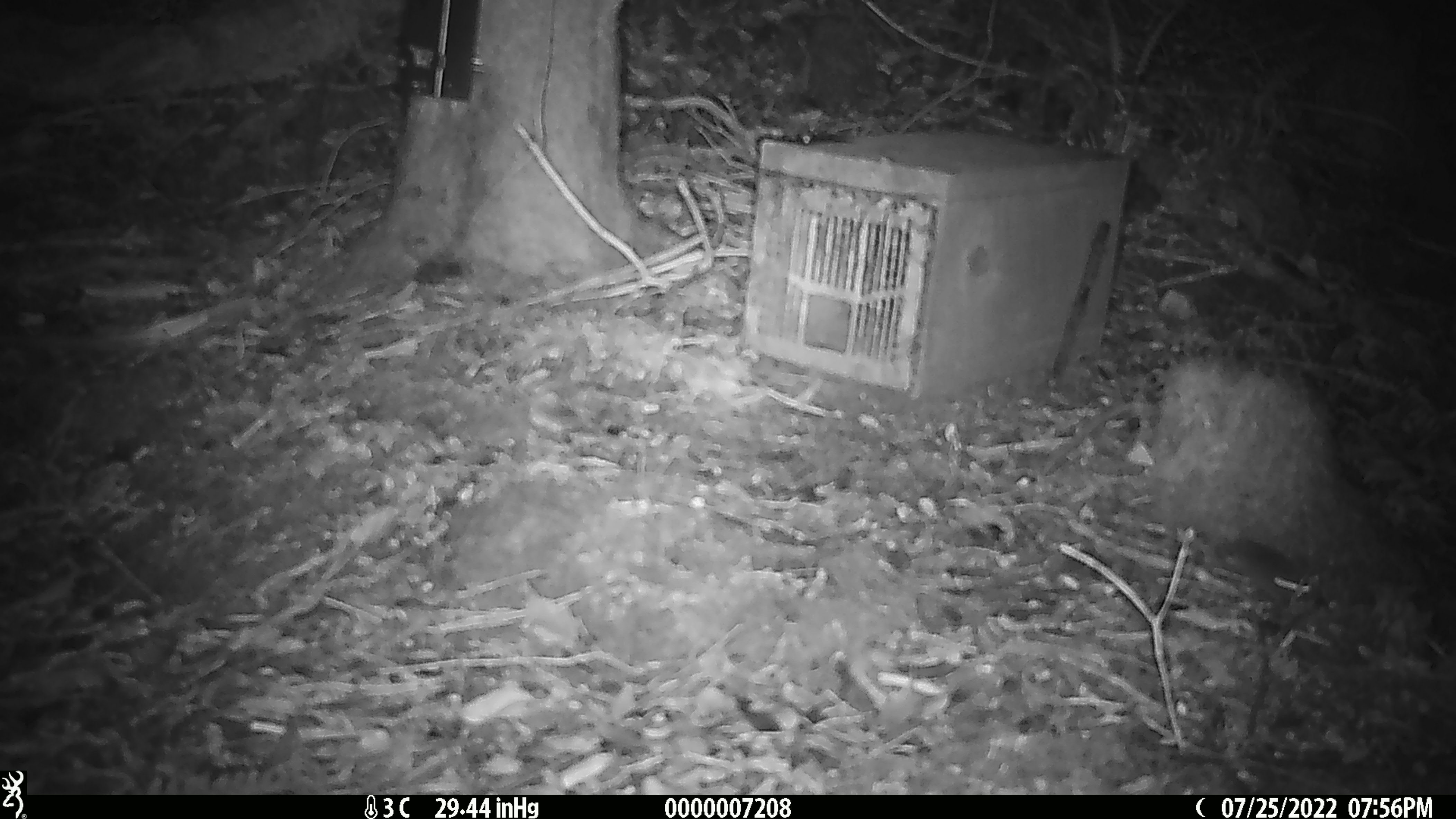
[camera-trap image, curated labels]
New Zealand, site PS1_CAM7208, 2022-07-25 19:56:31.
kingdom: Animalia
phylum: Chordata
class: Mammalia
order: Rodentia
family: Muridae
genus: Mus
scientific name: Mus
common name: mouse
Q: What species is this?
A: Mouse (Mus).